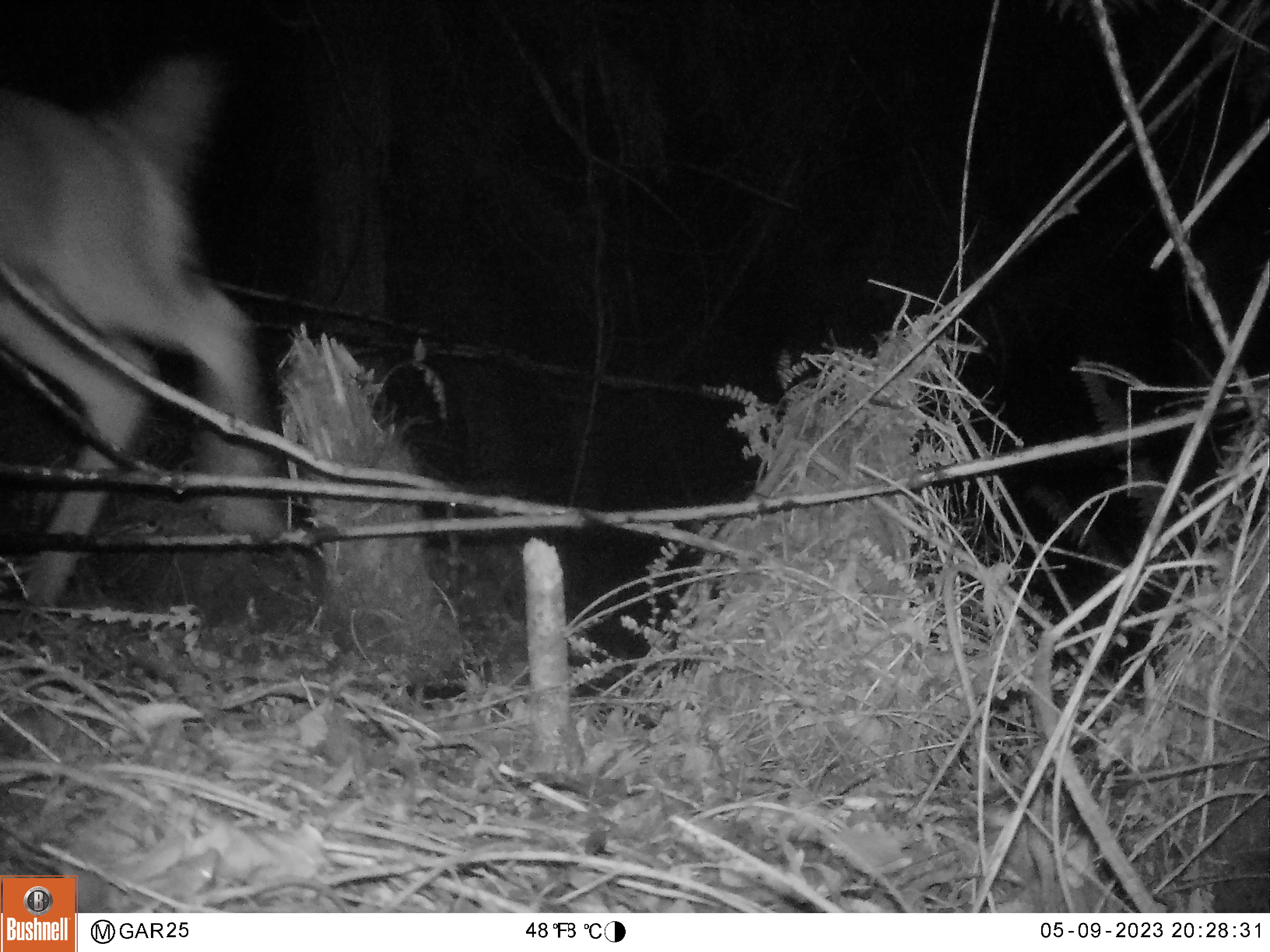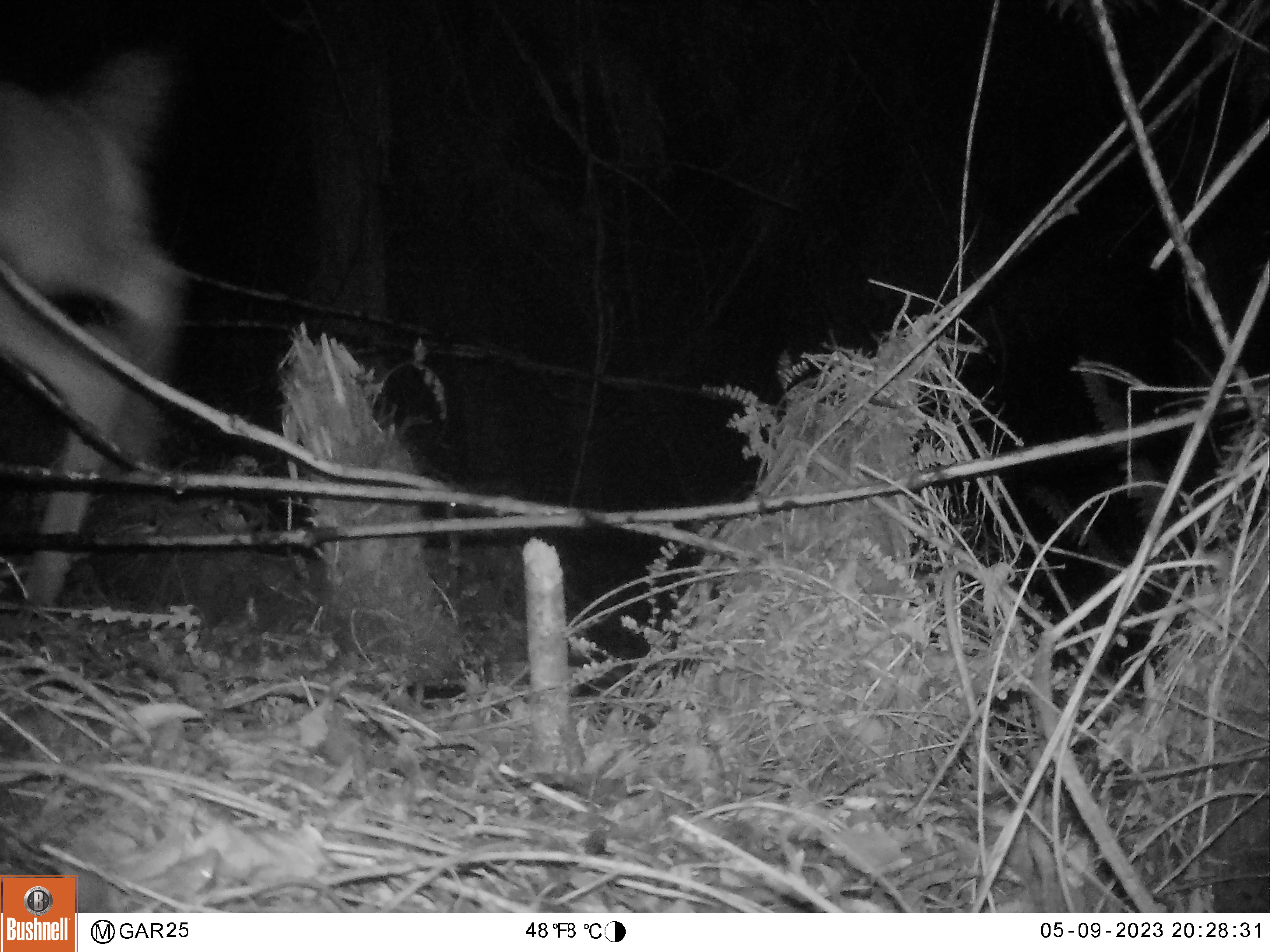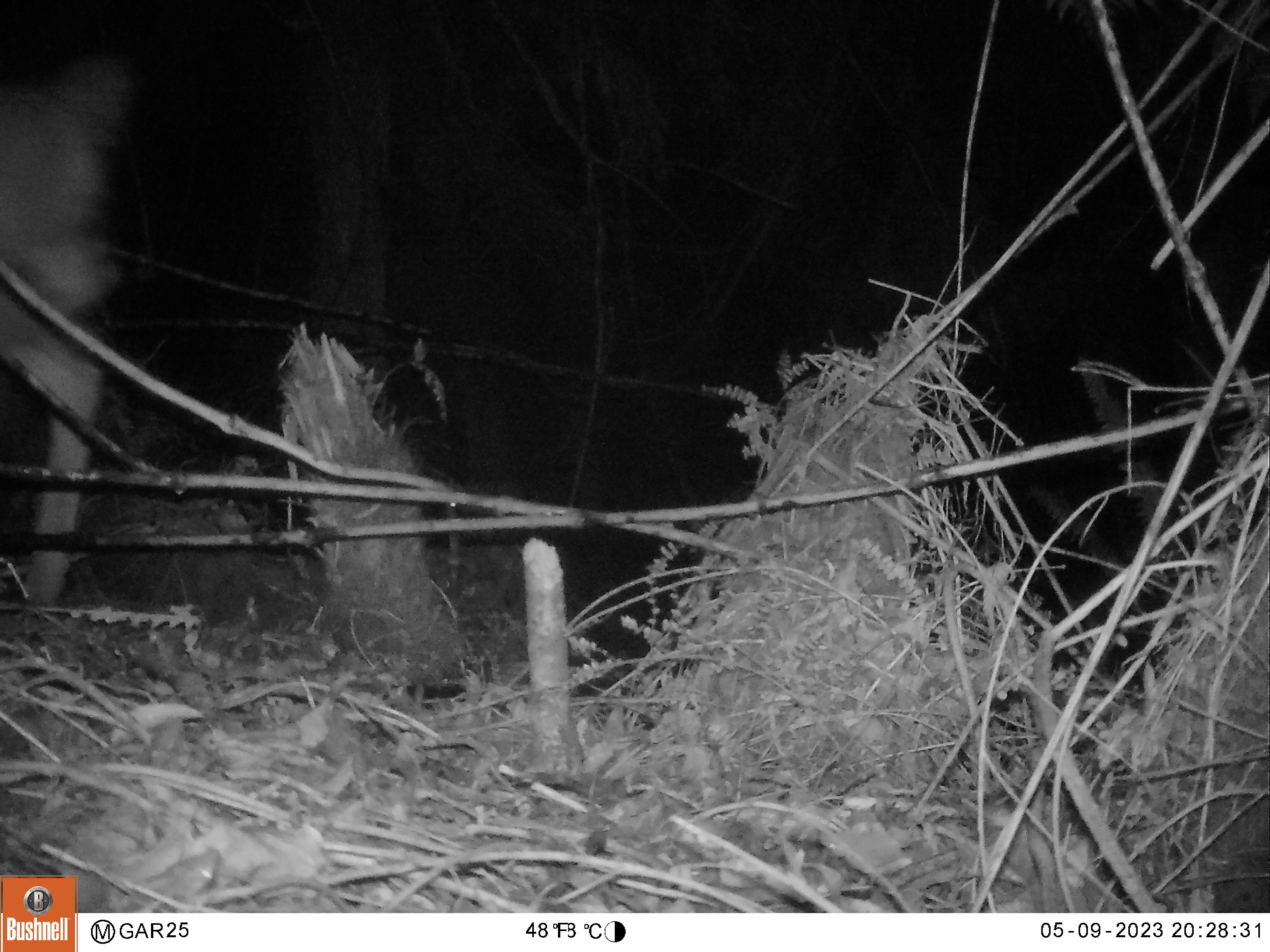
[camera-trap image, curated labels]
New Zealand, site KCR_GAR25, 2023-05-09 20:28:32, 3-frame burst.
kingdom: Animalia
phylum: Chordata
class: Mammalia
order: Artiodactyla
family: Cervidae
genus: Odocoileus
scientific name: Odocoileus virginianus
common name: white-tailed deer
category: white tailed deer